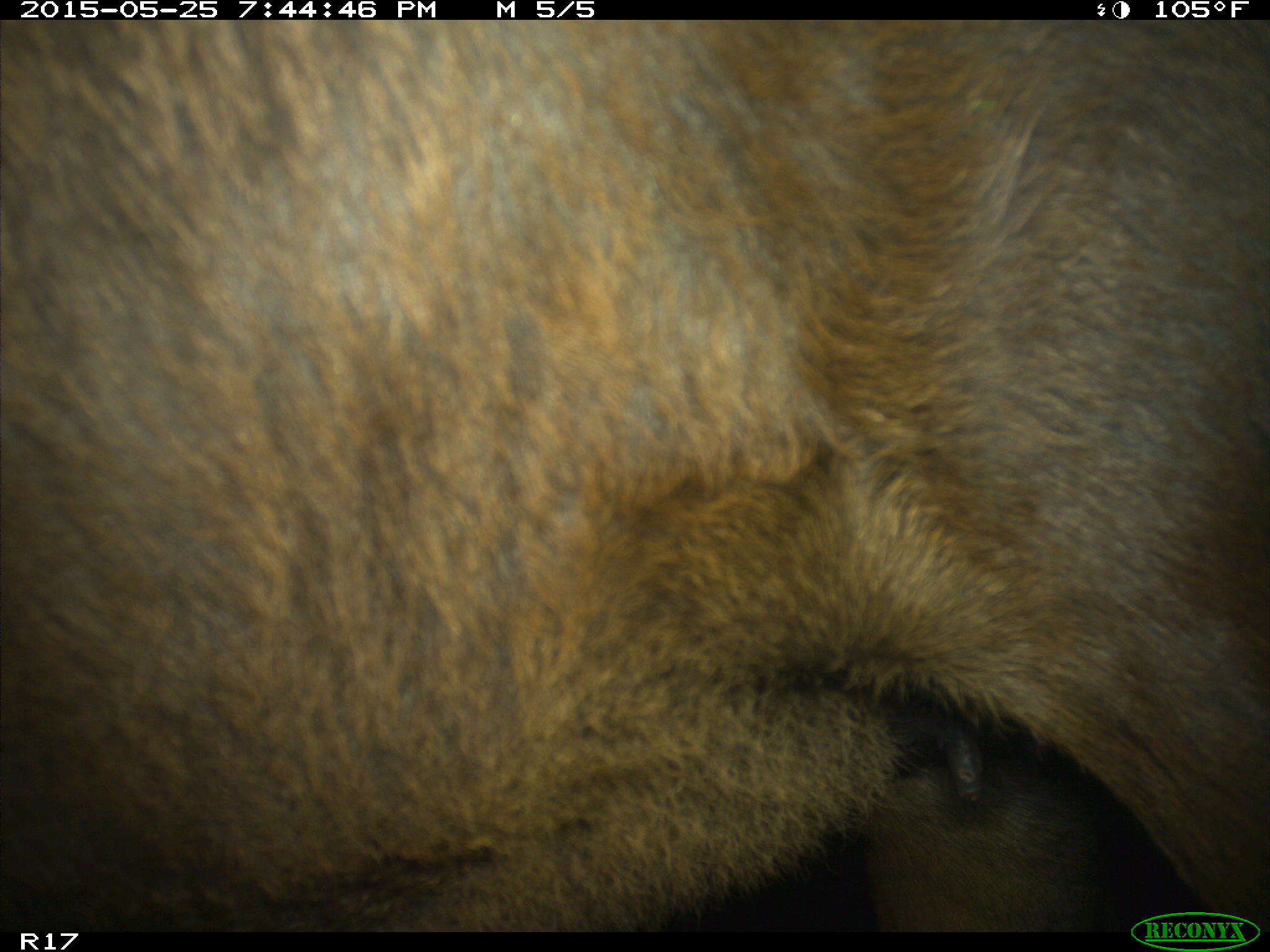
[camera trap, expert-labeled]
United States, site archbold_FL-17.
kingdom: Animalia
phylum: Chordata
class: Mammalia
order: Artiodactyla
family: Bovidae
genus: Bos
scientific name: Bos taurus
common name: domestic cow